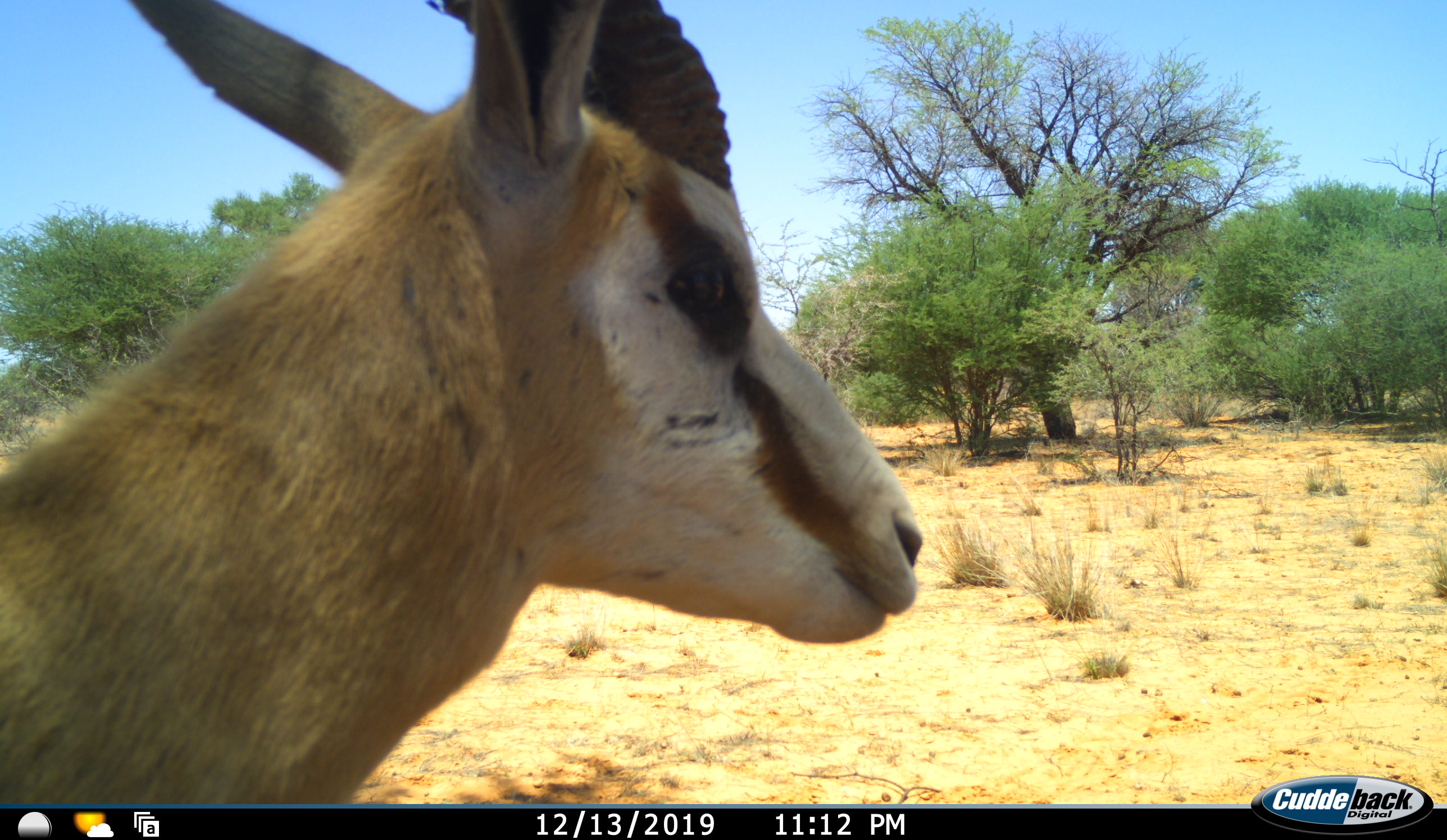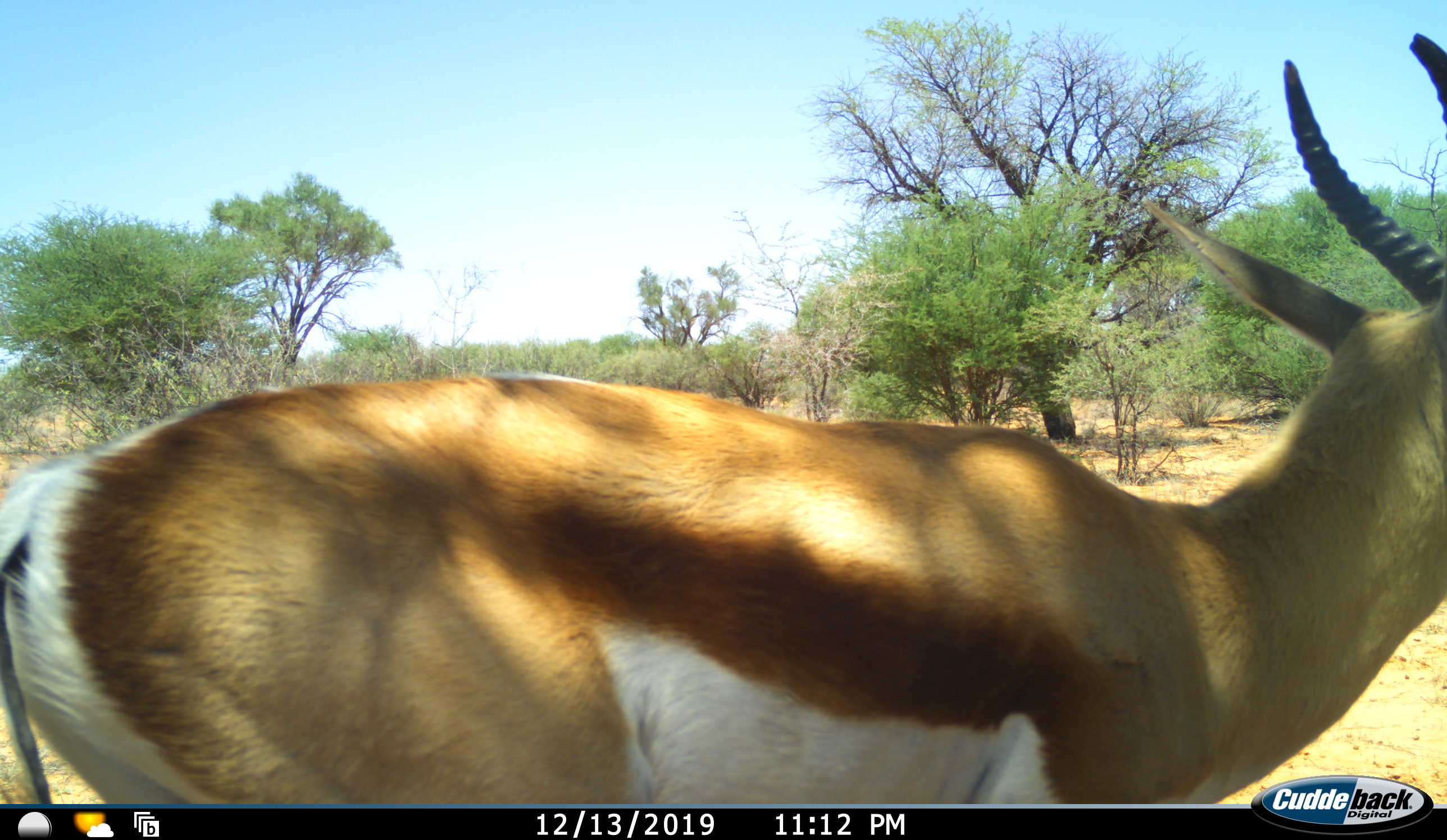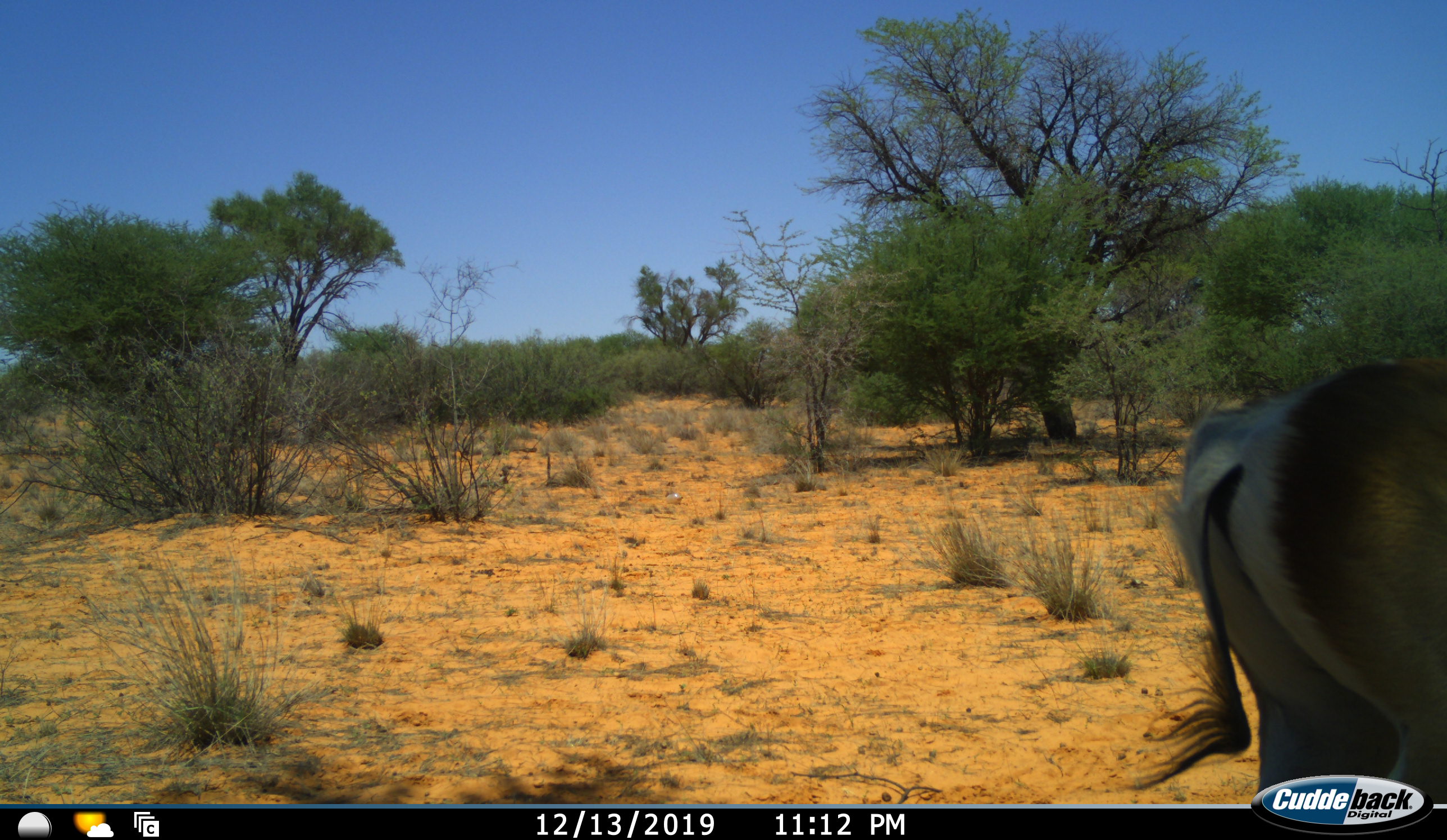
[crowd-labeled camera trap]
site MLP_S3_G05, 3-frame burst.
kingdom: Animalia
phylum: Chordata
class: Mammalia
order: Artiodactyla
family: Bovidae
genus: Antidorcas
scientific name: Antidorcas marsupialis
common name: springbok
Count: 1.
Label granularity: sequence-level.